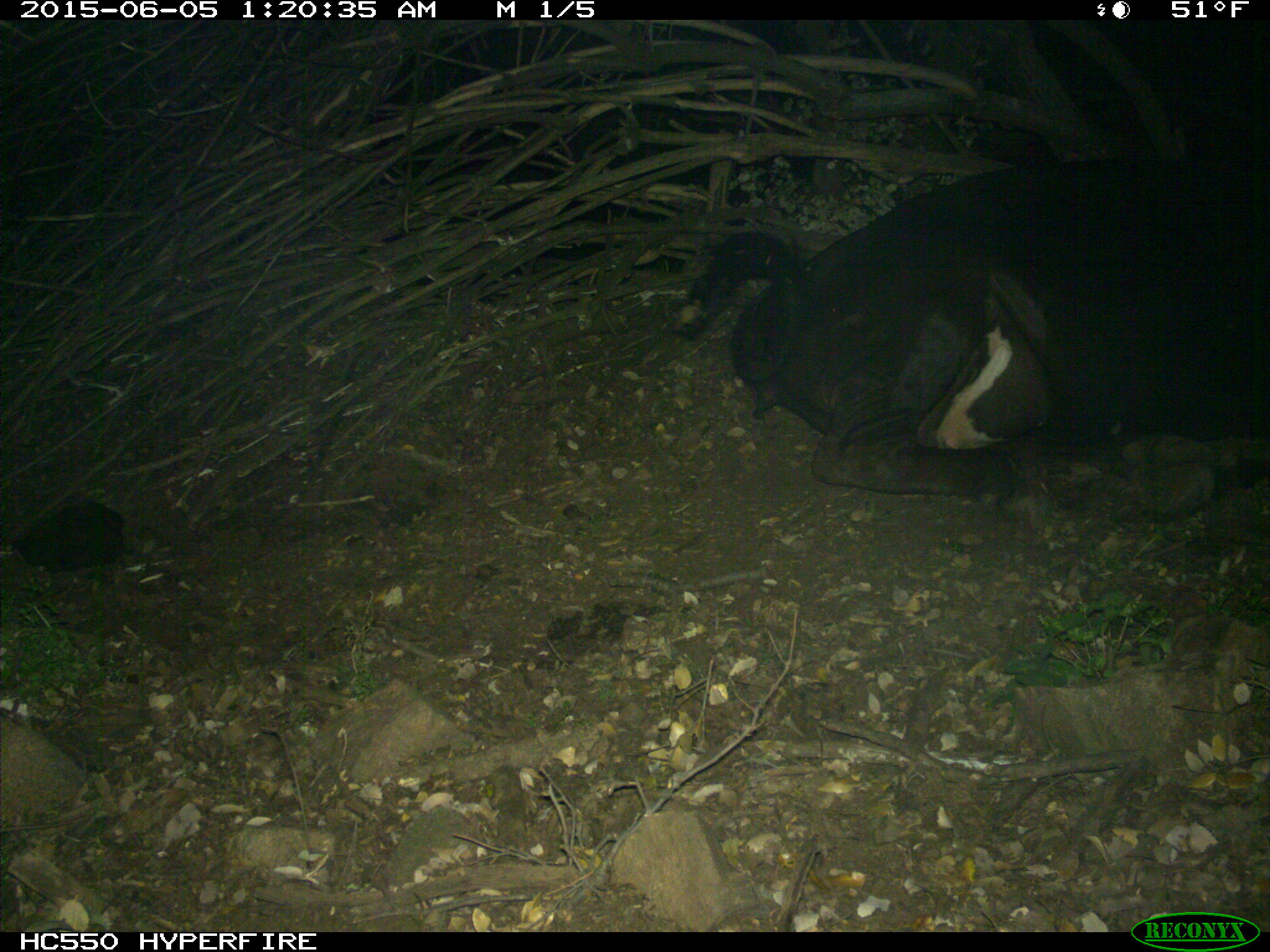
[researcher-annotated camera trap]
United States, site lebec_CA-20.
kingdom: Animalia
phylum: Chordata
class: Mammalia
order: Artiodactyla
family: Bovidae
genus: Bos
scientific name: Bos taurus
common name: domestic cow